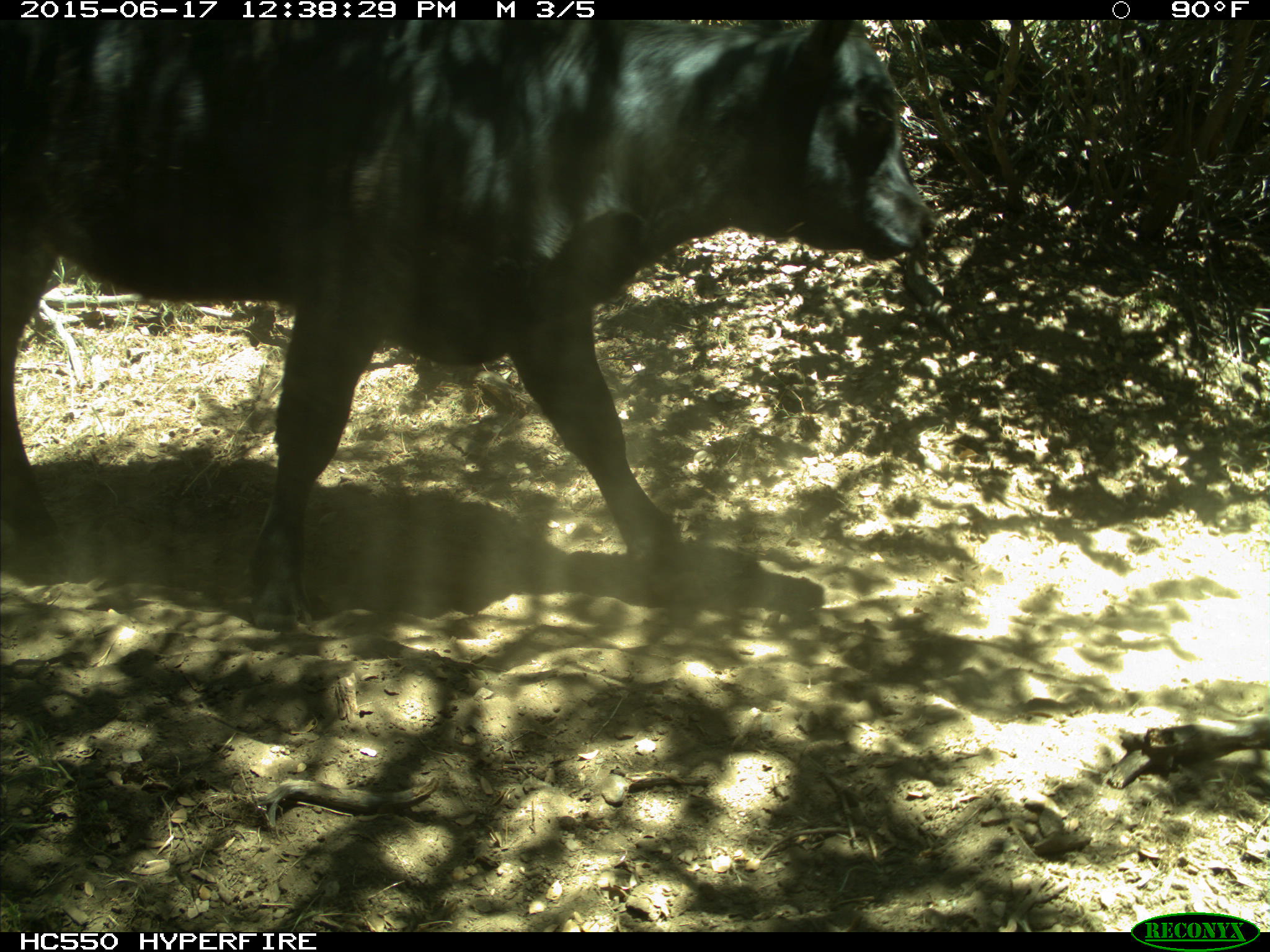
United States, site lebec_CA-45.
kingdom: Animalia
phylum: Chordata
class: Mammalia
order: Artiodactyla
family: Bovidae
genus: Bos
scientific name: Bos taurus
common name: domestic cow